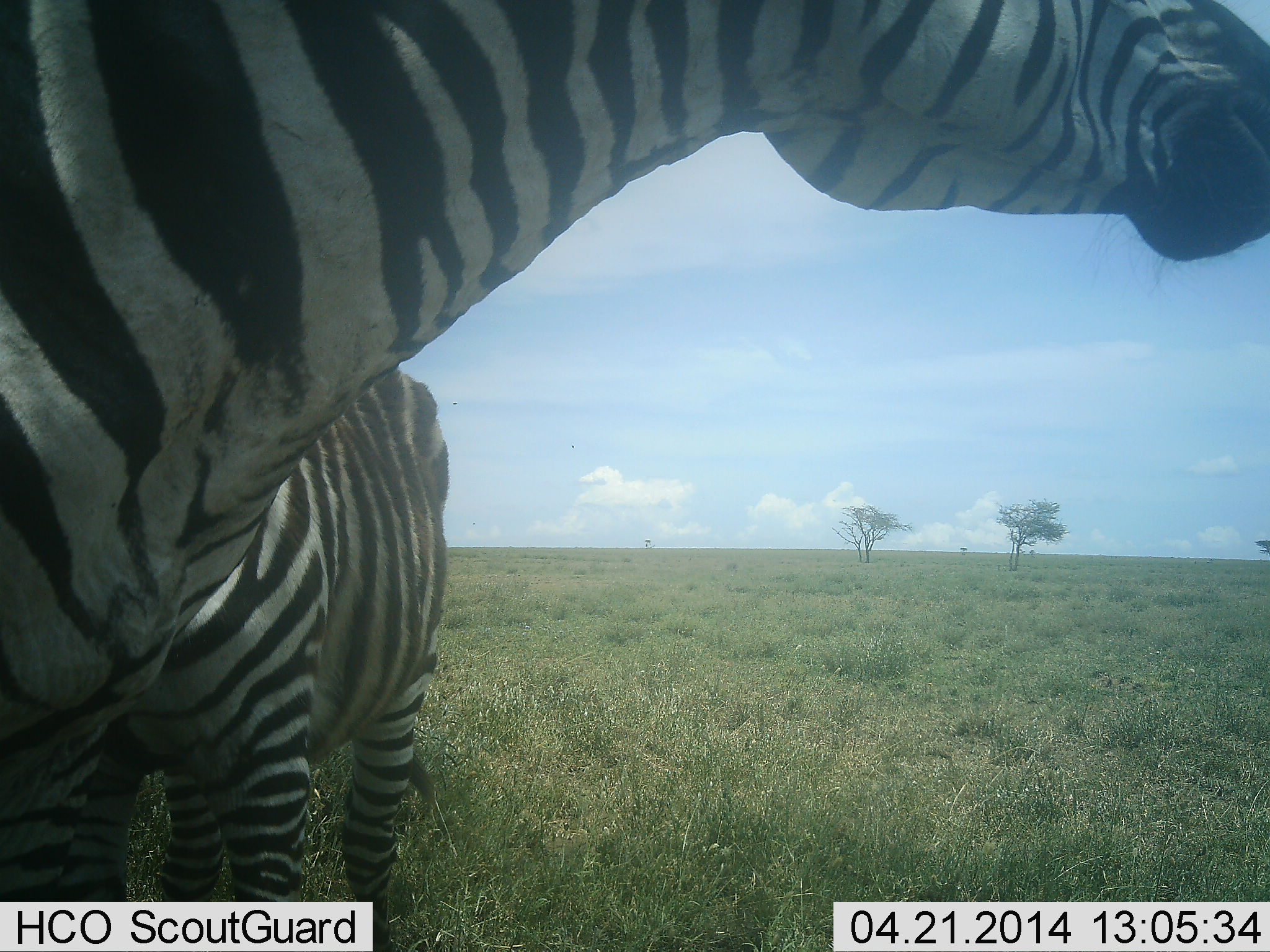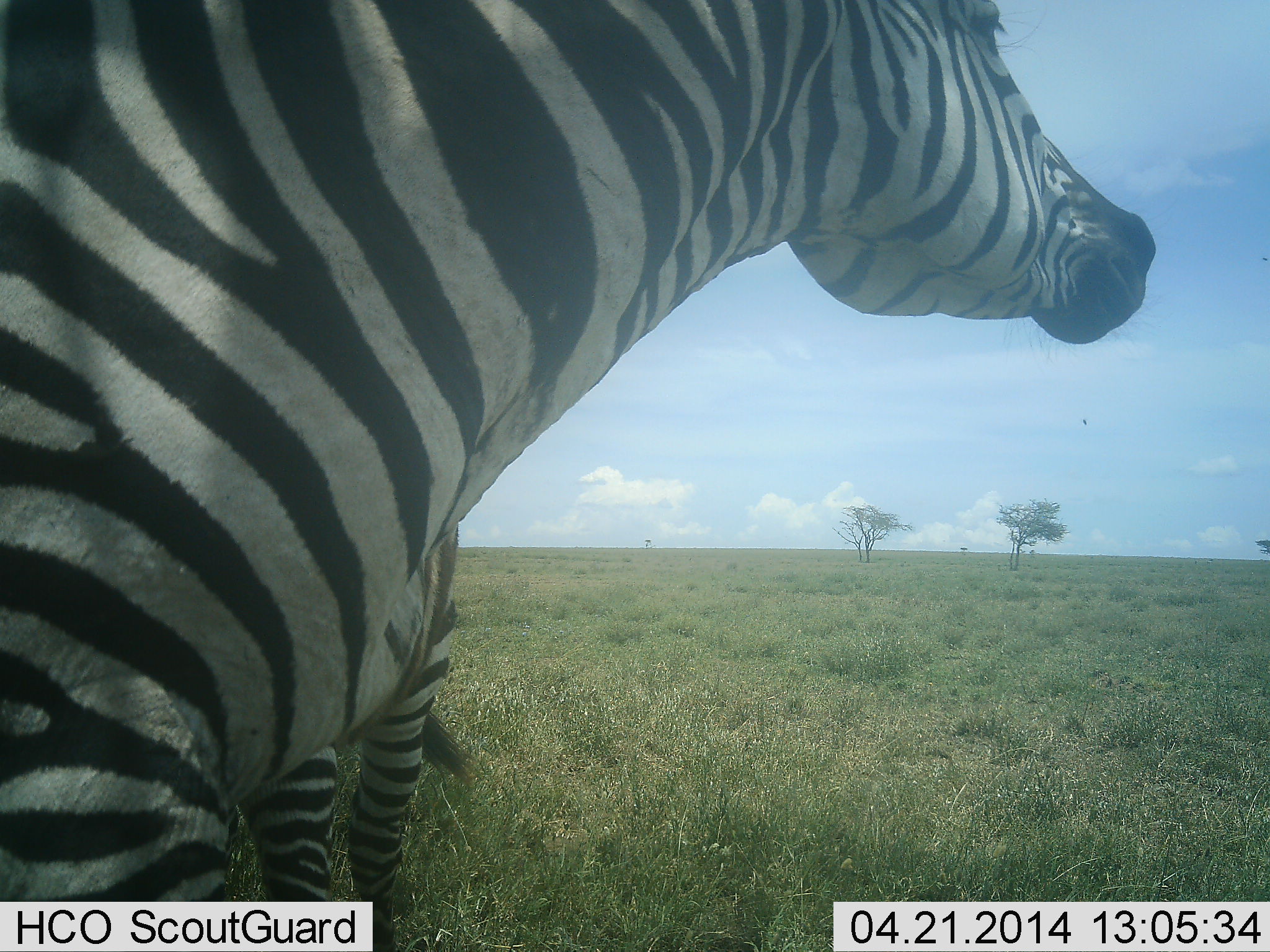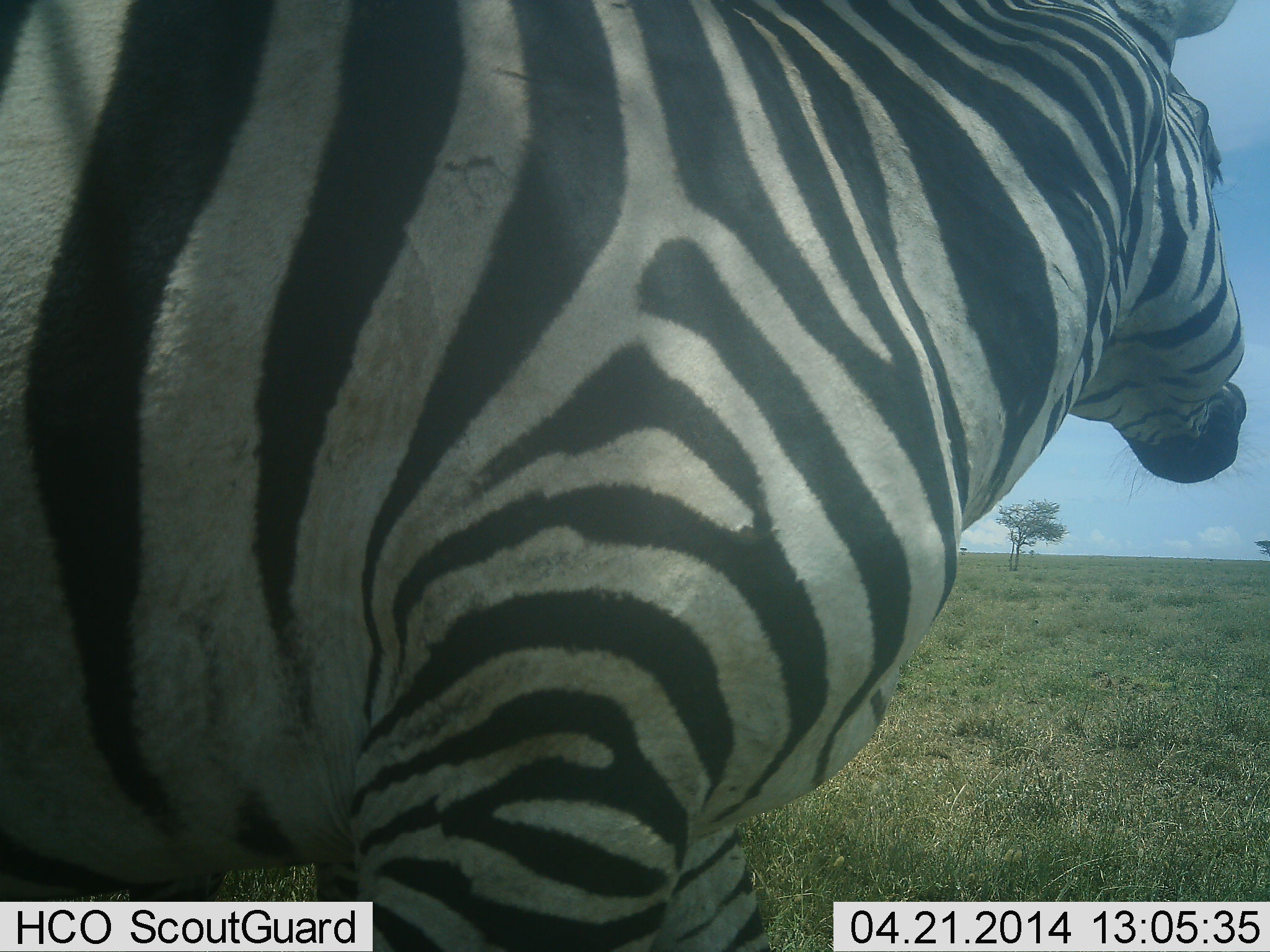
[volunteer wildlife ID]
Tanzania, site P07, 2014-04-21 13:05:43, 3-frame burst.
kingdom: Animalia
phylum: Chordata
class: Mammalia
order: Perissodactyla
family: Equidae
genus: Equus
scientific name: Equus quagga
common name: plains zebra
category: zebra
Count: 2.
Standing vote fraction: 80%.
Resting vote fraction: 0%.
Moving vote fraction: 30%.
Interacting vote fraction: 20%.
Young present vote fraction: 10%.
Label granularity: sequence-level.